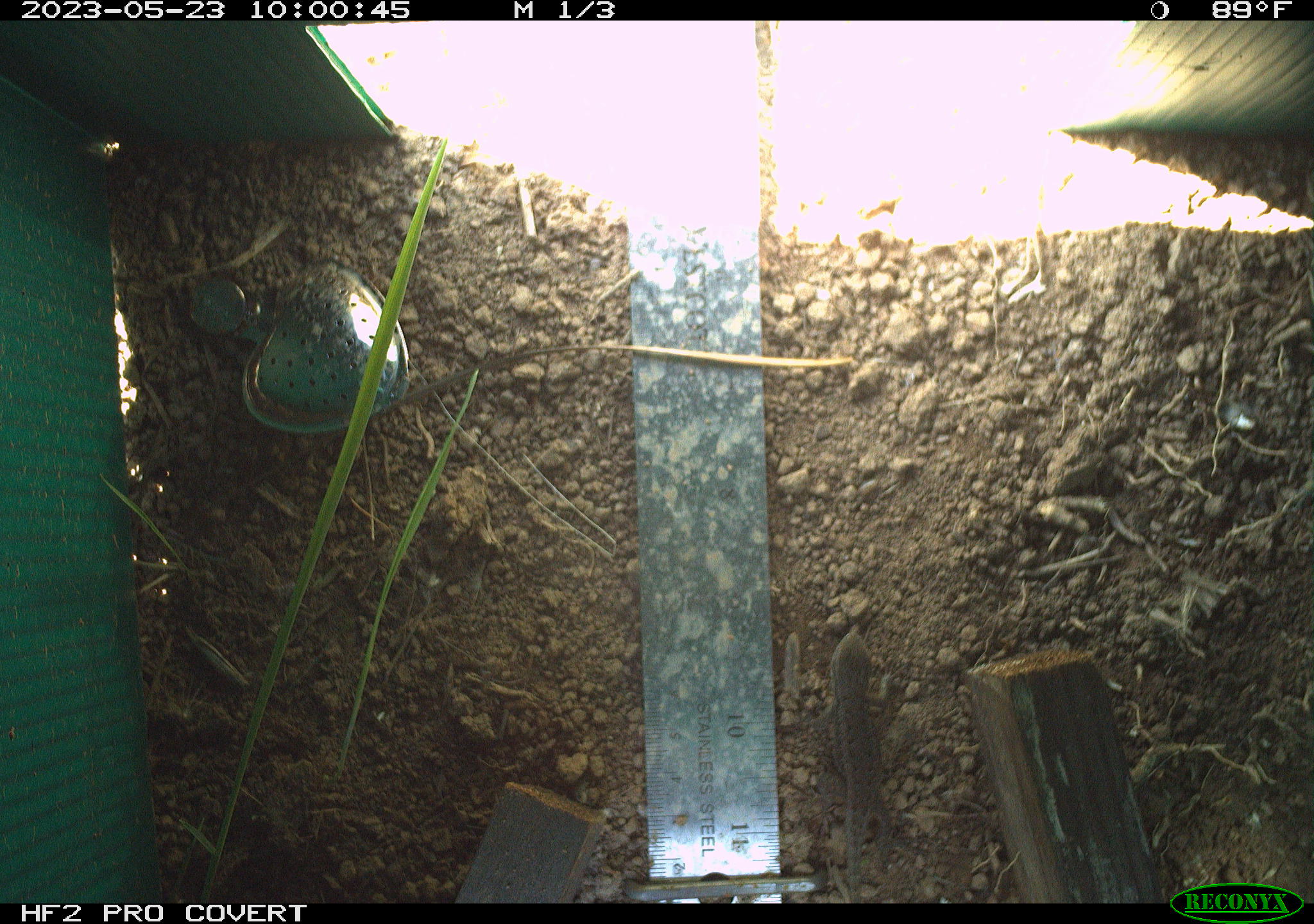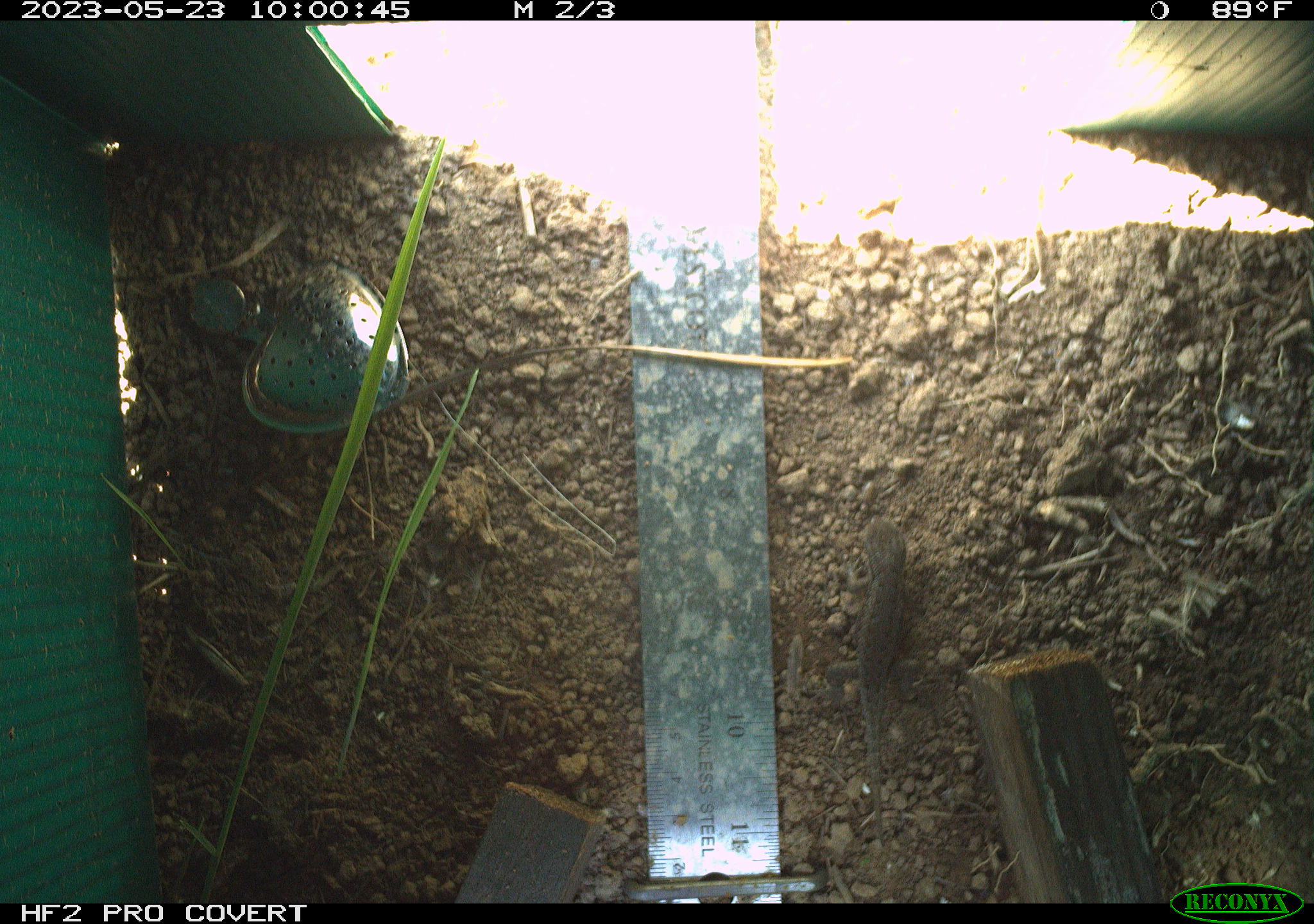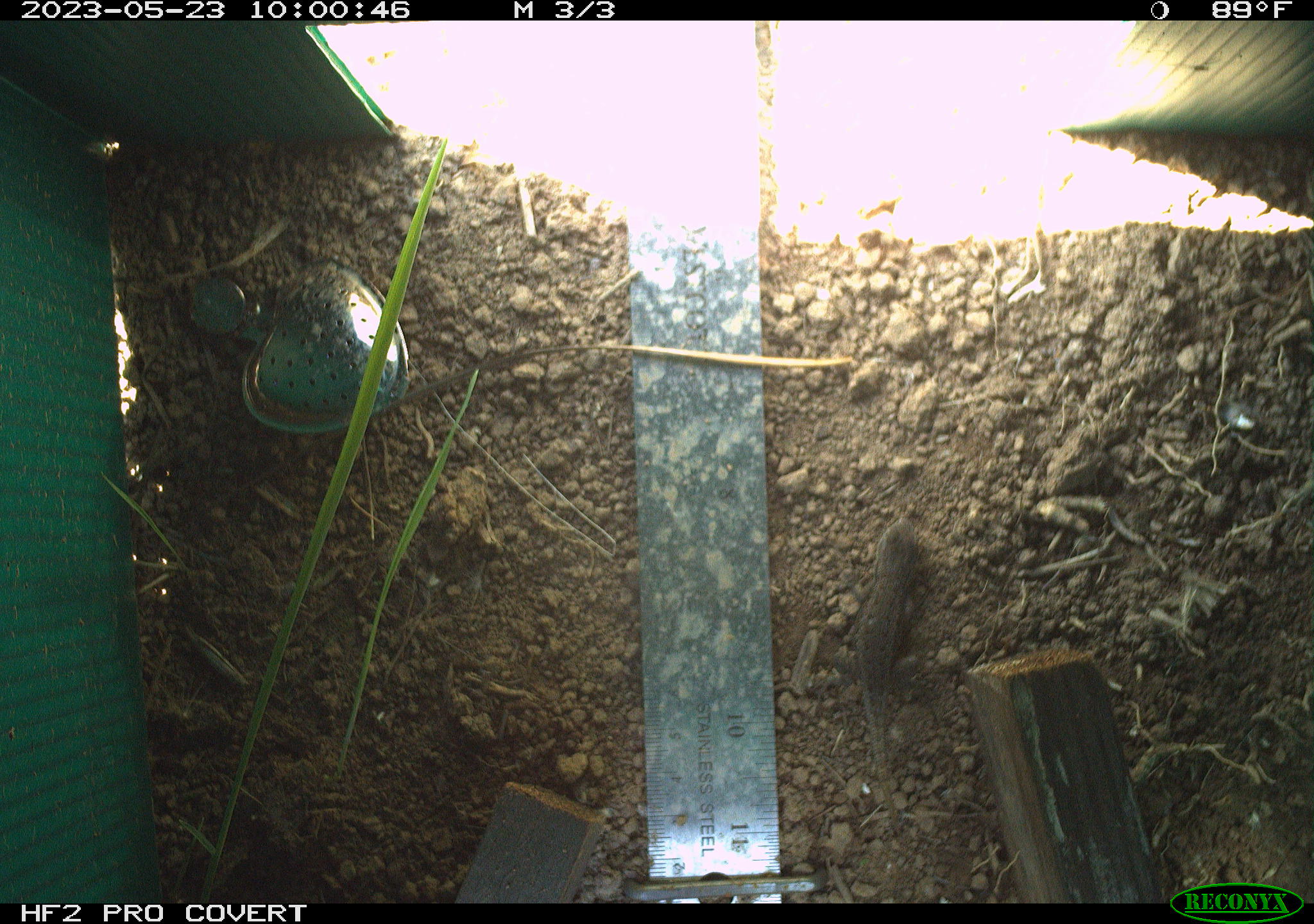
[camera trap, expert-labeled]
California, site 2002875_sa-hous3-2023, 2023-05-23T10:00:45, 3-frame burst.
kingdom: Animalia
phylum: Chordata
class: Reptilia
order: Squamata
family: Phrynosomatidae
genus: Sceloporus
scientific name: Sceloporus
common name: spiny lizards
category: sceloporus species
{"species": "sceloporus species (spiny lizards) (Sceloporus)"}